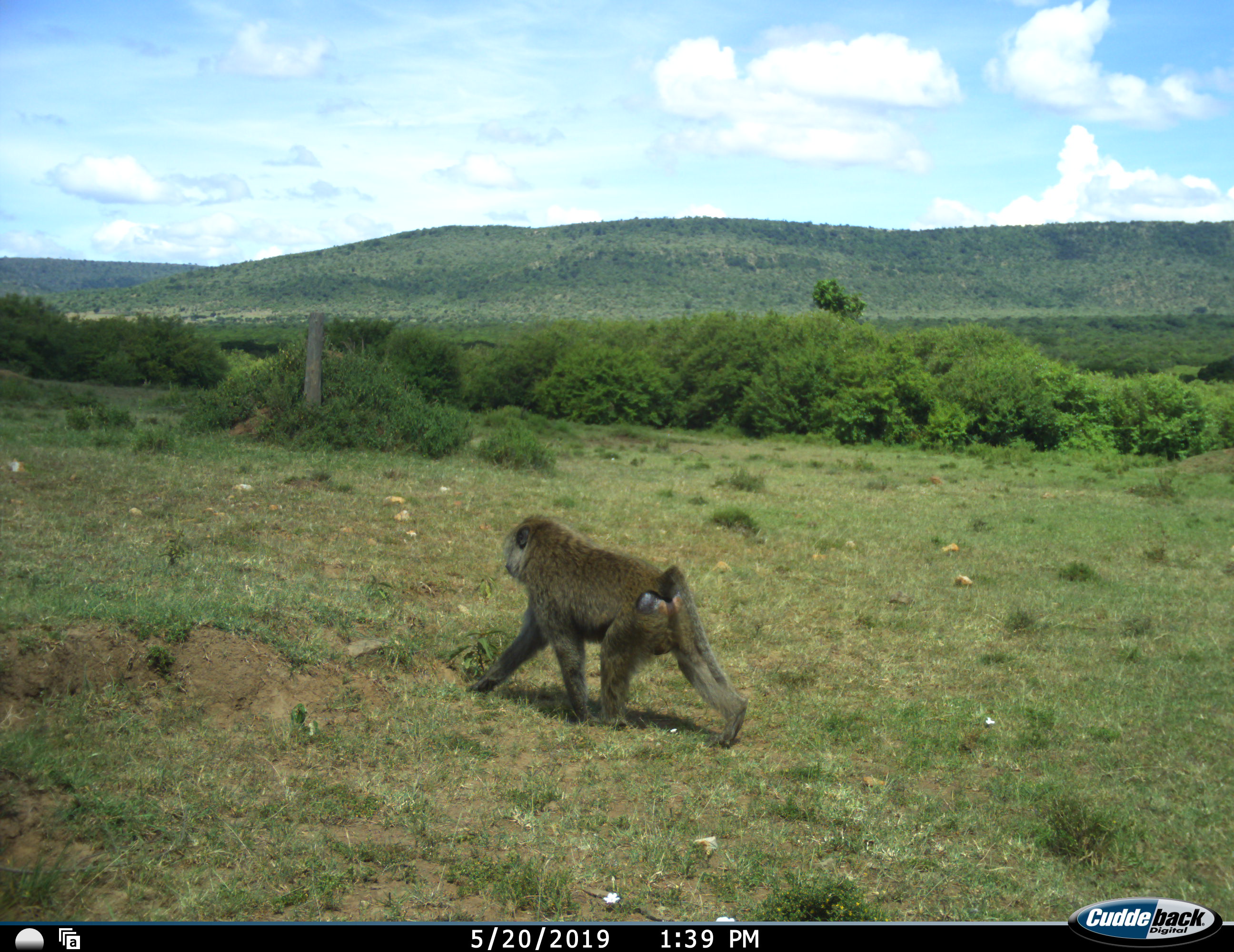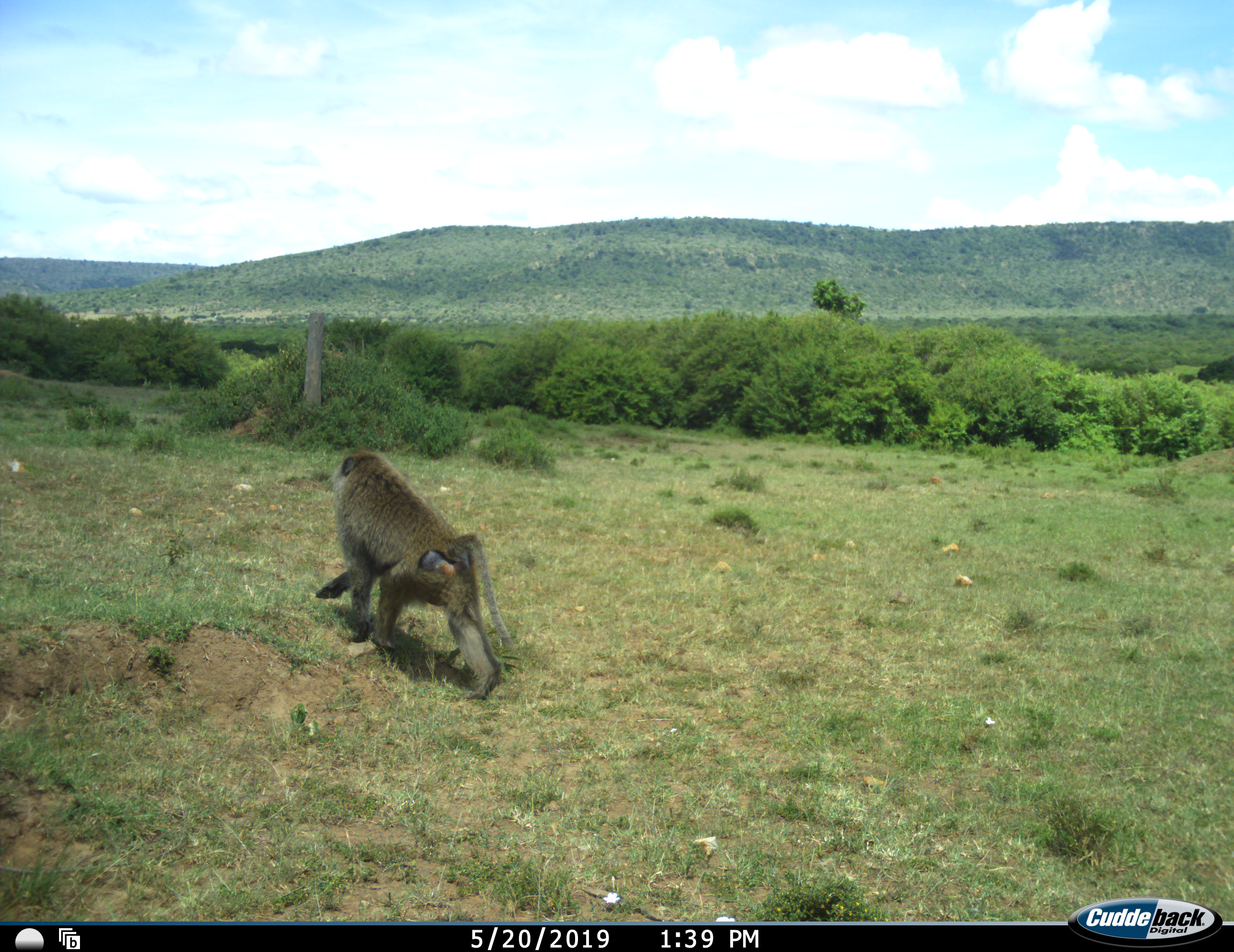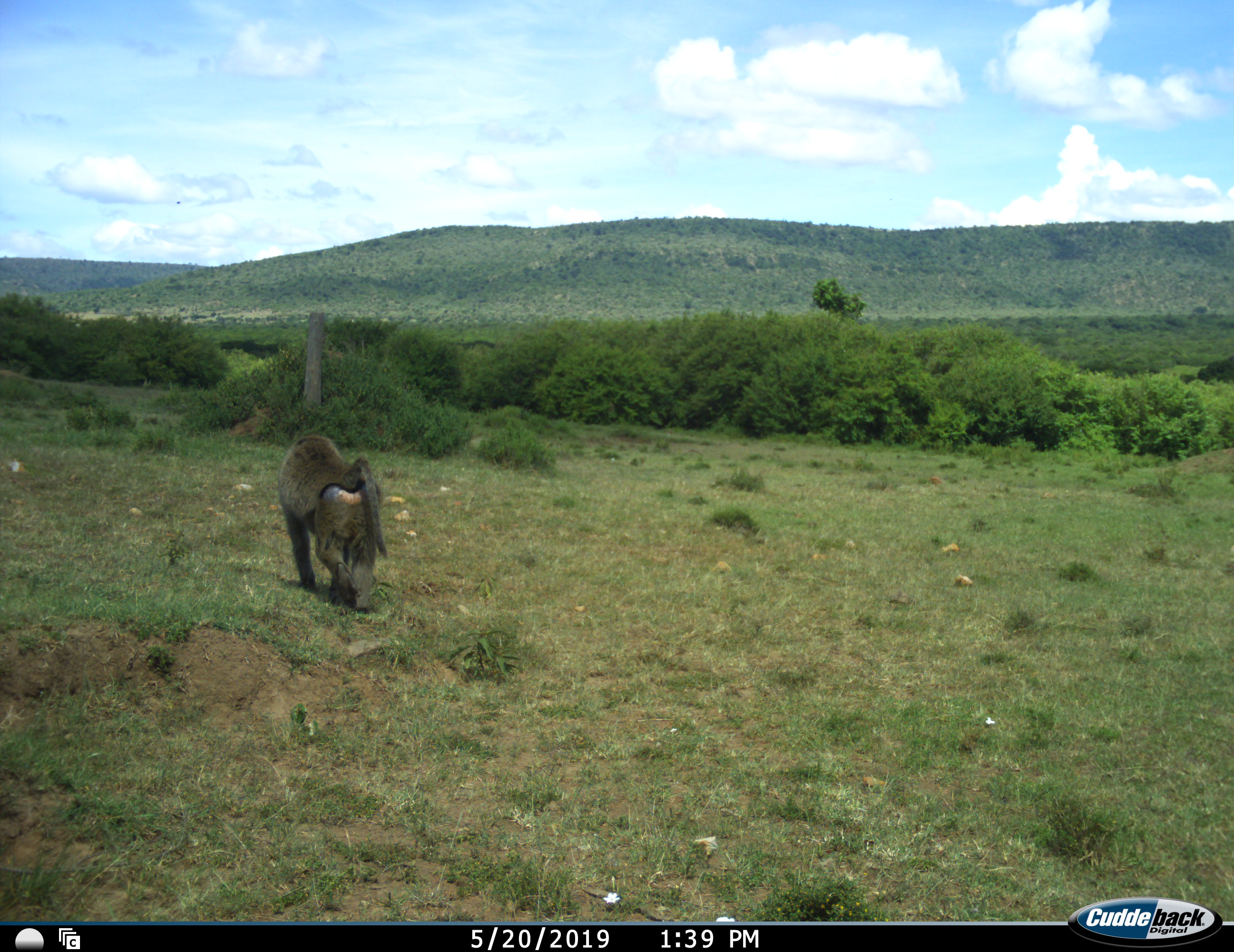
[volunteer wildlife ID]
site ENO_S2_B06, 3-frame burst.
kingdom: Animalia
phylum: Chordata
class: Mammalia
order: Primates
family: Cercopithecidae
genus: Papio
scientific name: Papio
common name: baboon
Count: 1.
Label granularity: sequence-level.